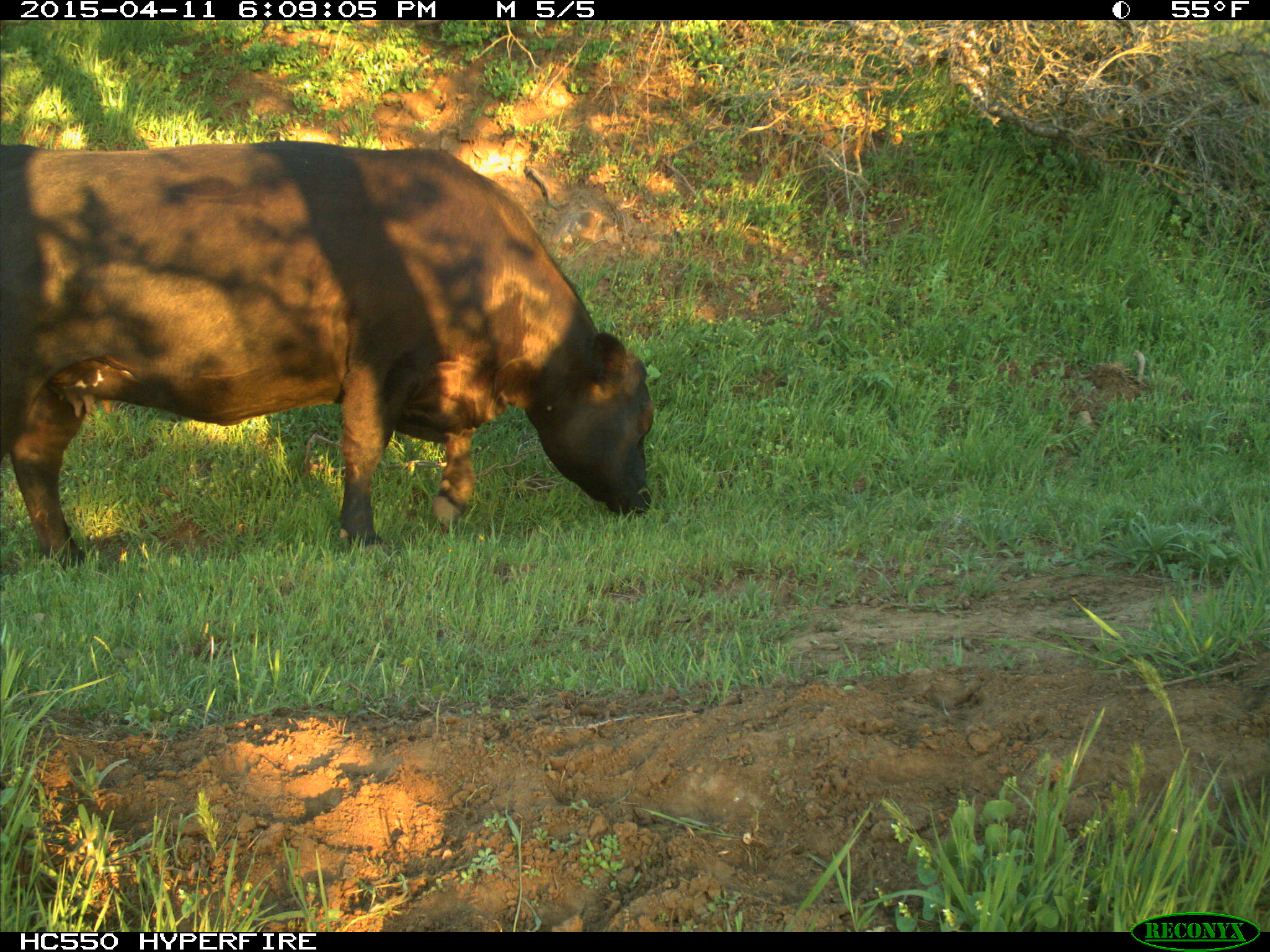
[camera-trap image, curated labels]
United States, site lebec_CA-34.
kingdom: Animalia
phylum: Chordata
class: Mammalia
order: Artiodactyla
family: Bovidae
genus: Bos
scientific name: Bos taurus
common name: domestic cow